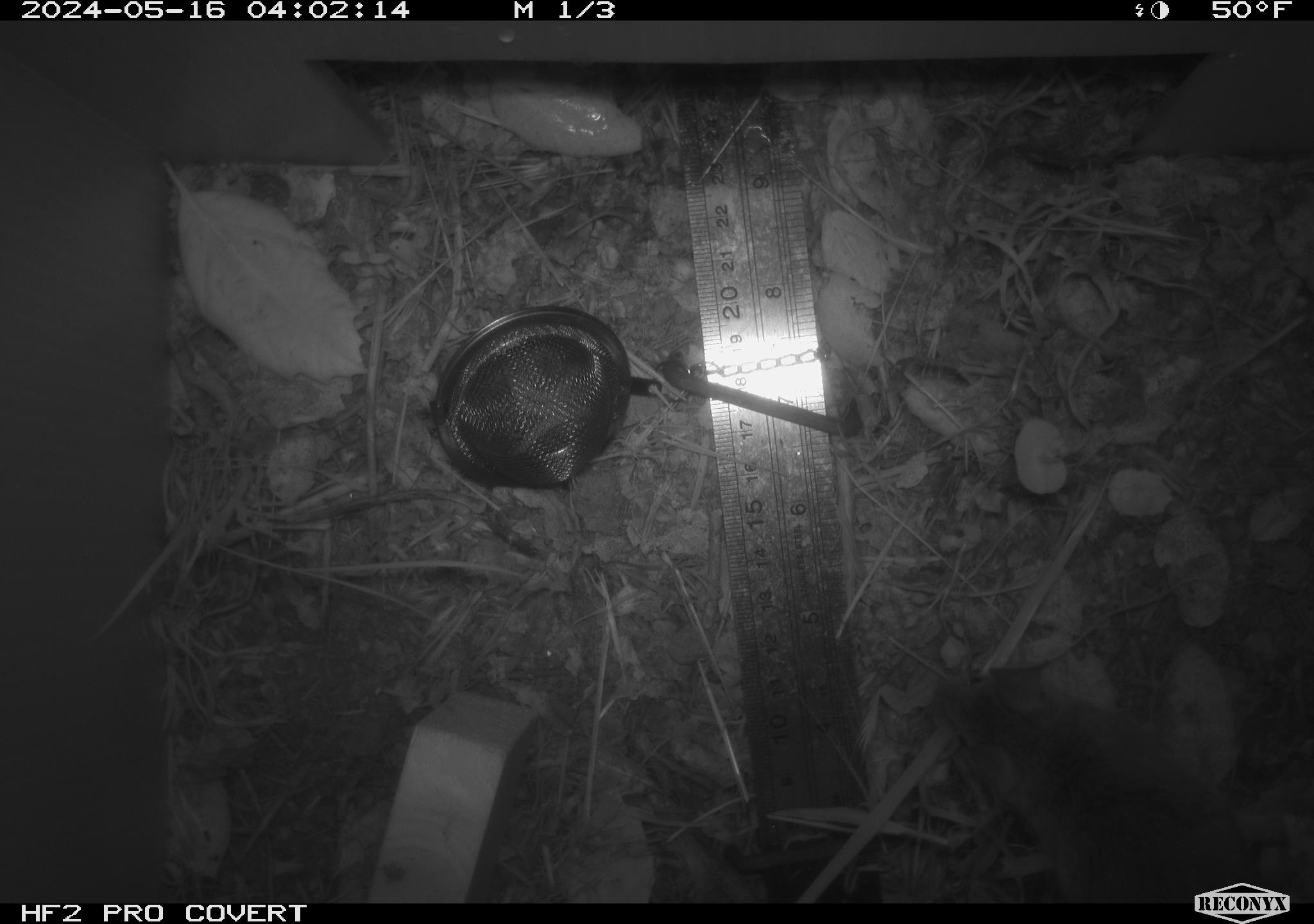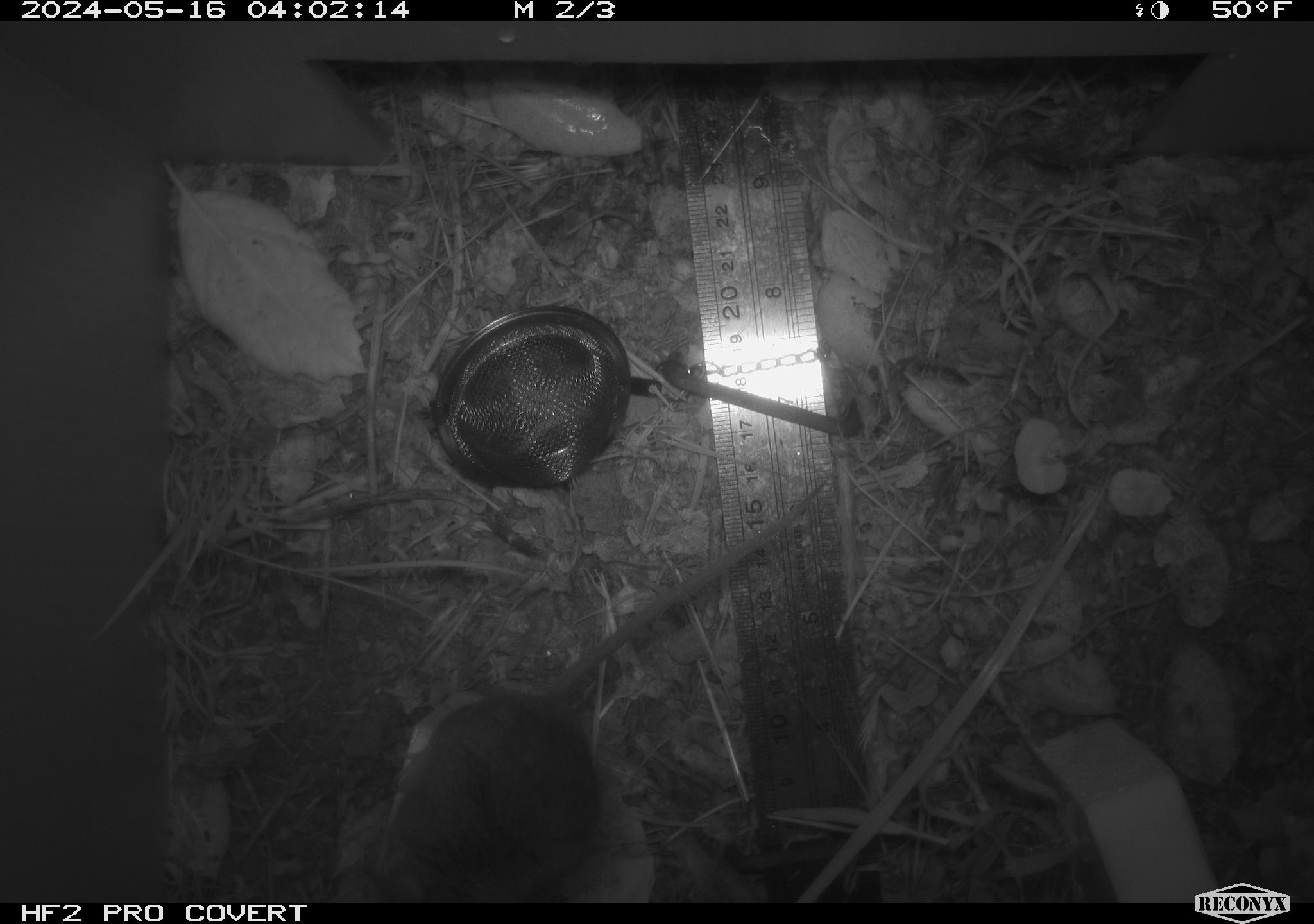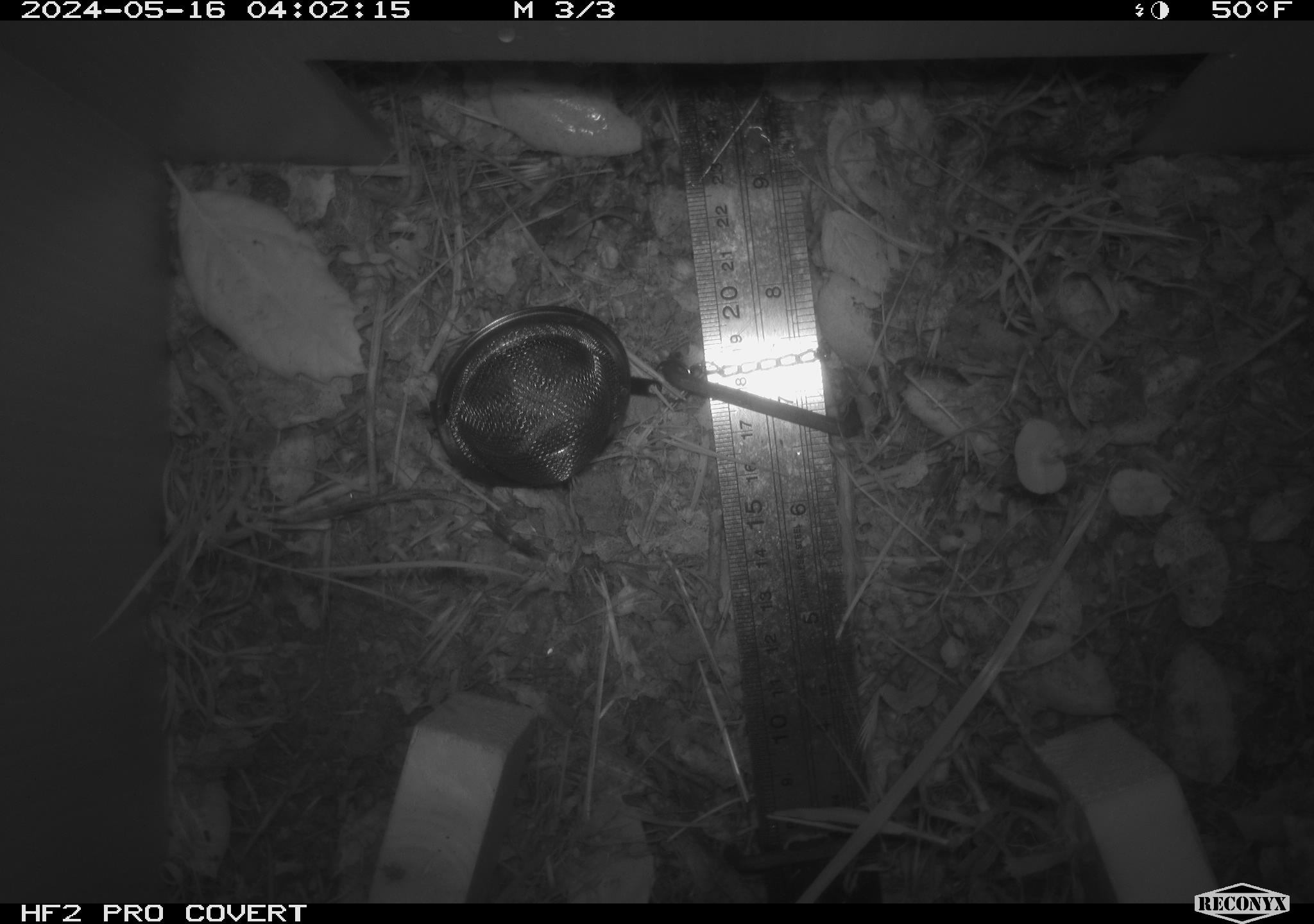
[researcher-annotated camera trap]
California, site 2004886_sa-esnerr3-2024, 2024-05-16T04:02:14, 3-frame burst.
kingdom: Animalia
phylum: Chordata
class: Mammalia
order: Rodentia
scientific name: Rodentia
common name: rodent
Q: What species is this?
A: Rodent (Rodentia).